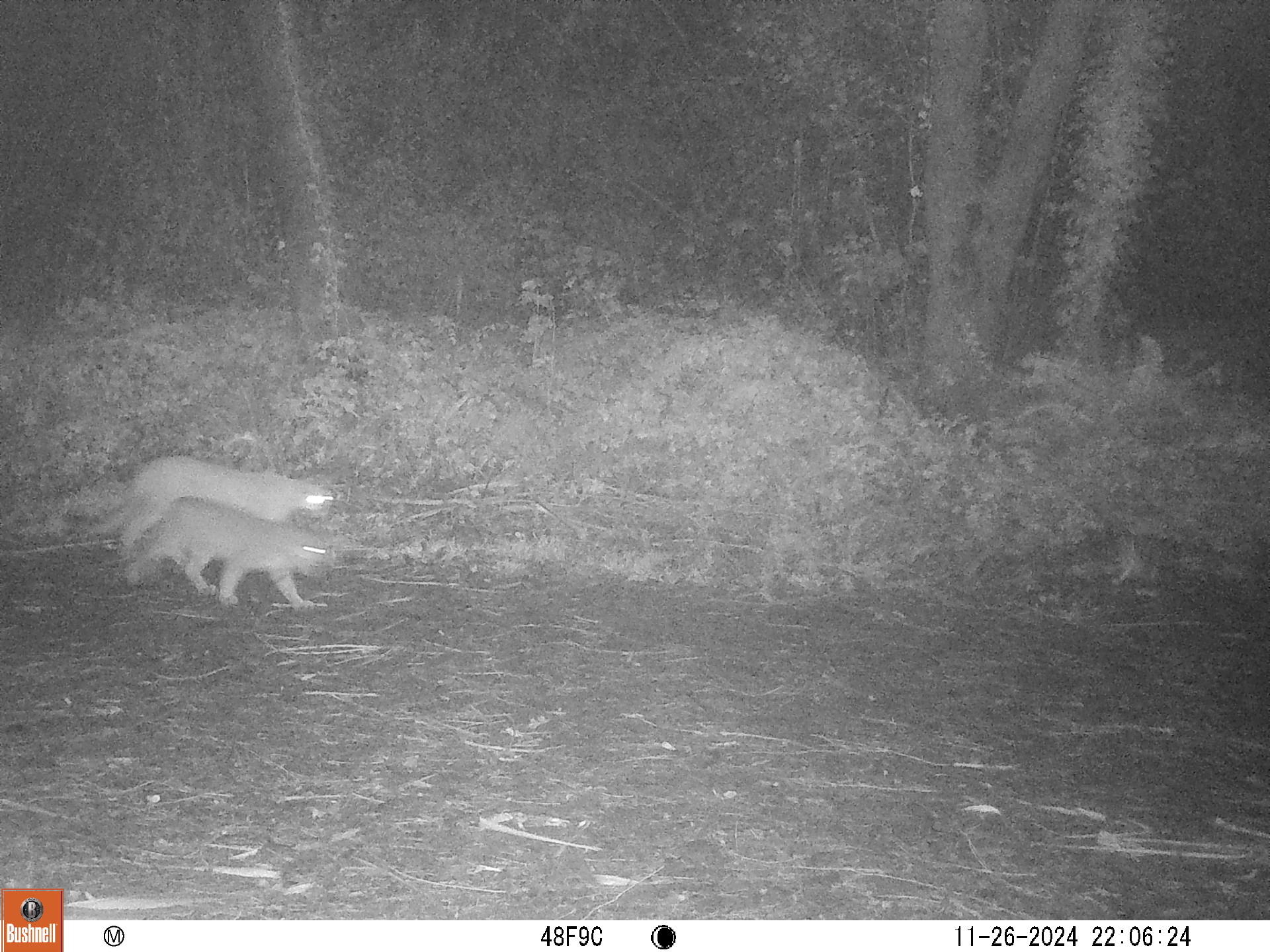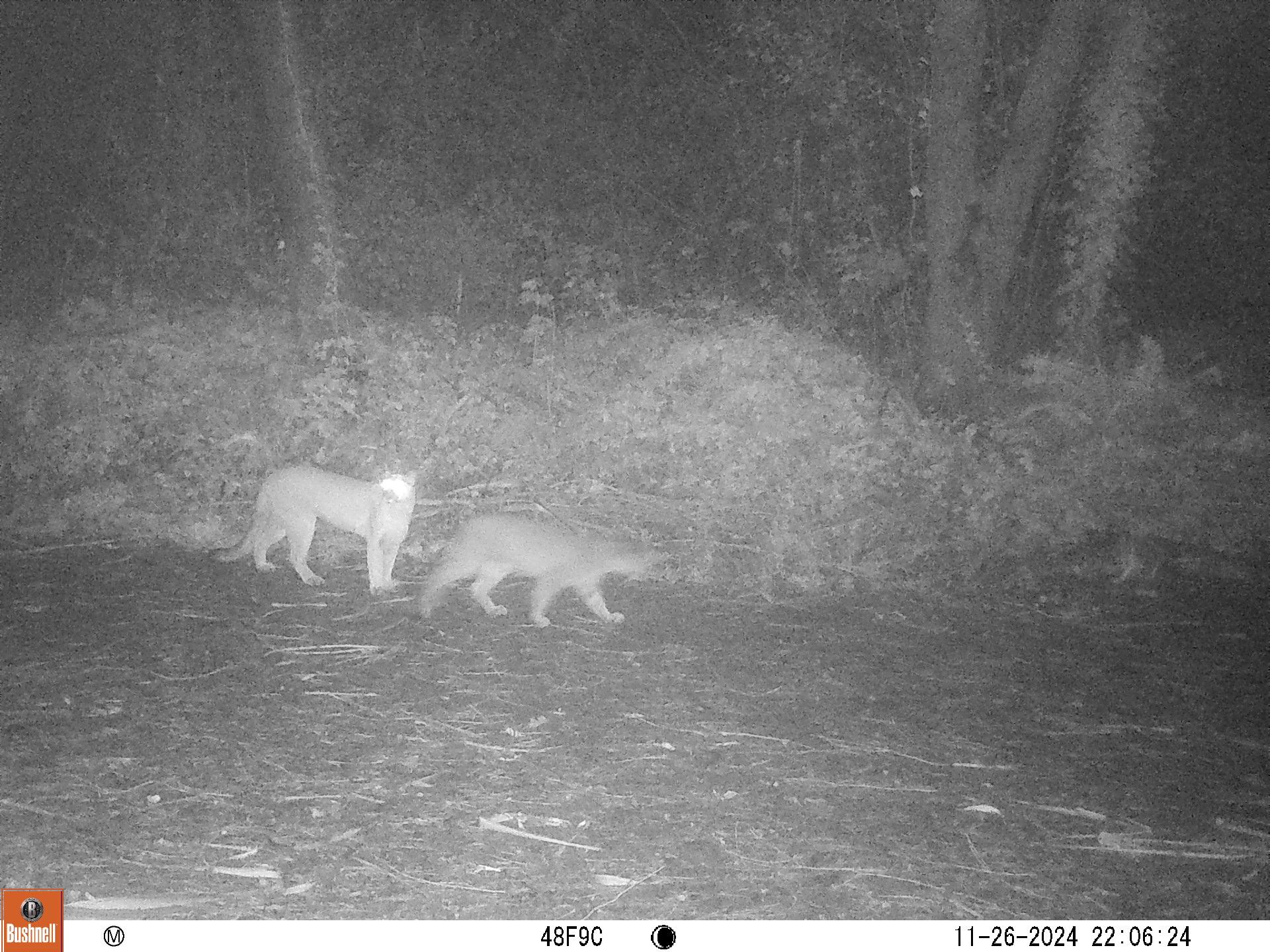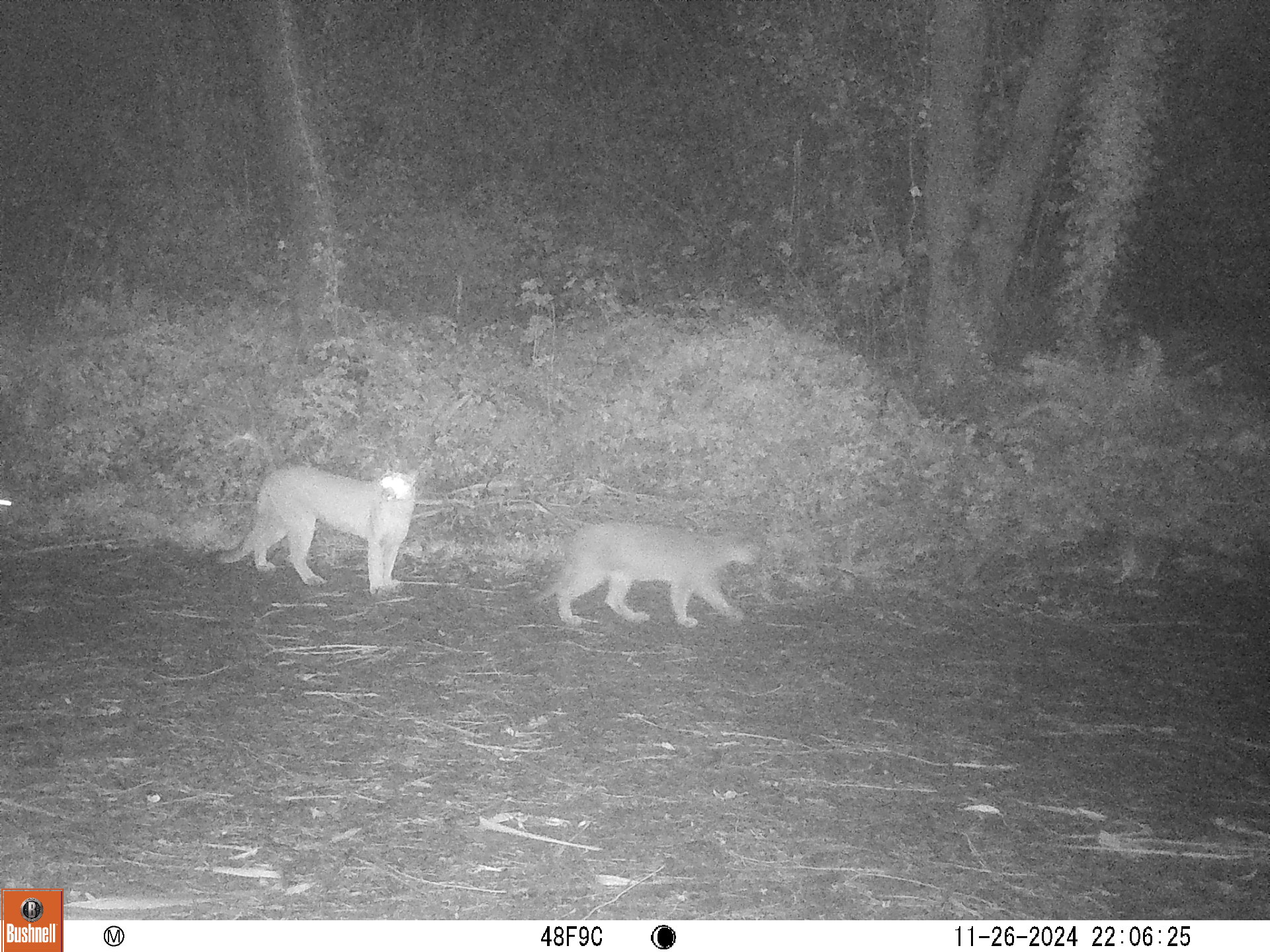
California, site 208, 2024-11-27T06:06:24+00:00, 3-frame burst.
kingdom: Animalia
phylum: Chordata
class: Mammalia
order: Carnivora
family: Felidae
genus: Puma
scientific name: Puma concolor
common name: puma